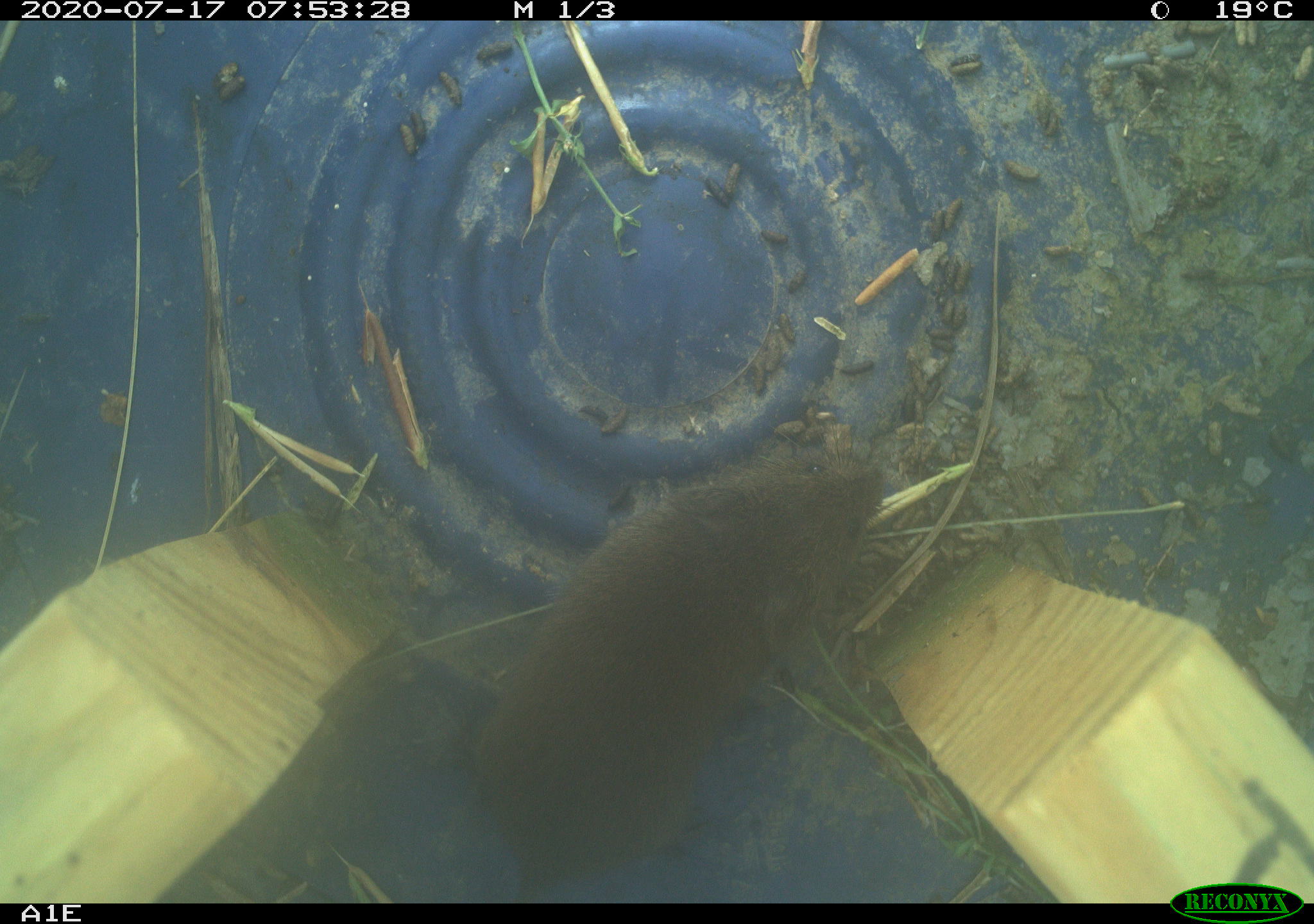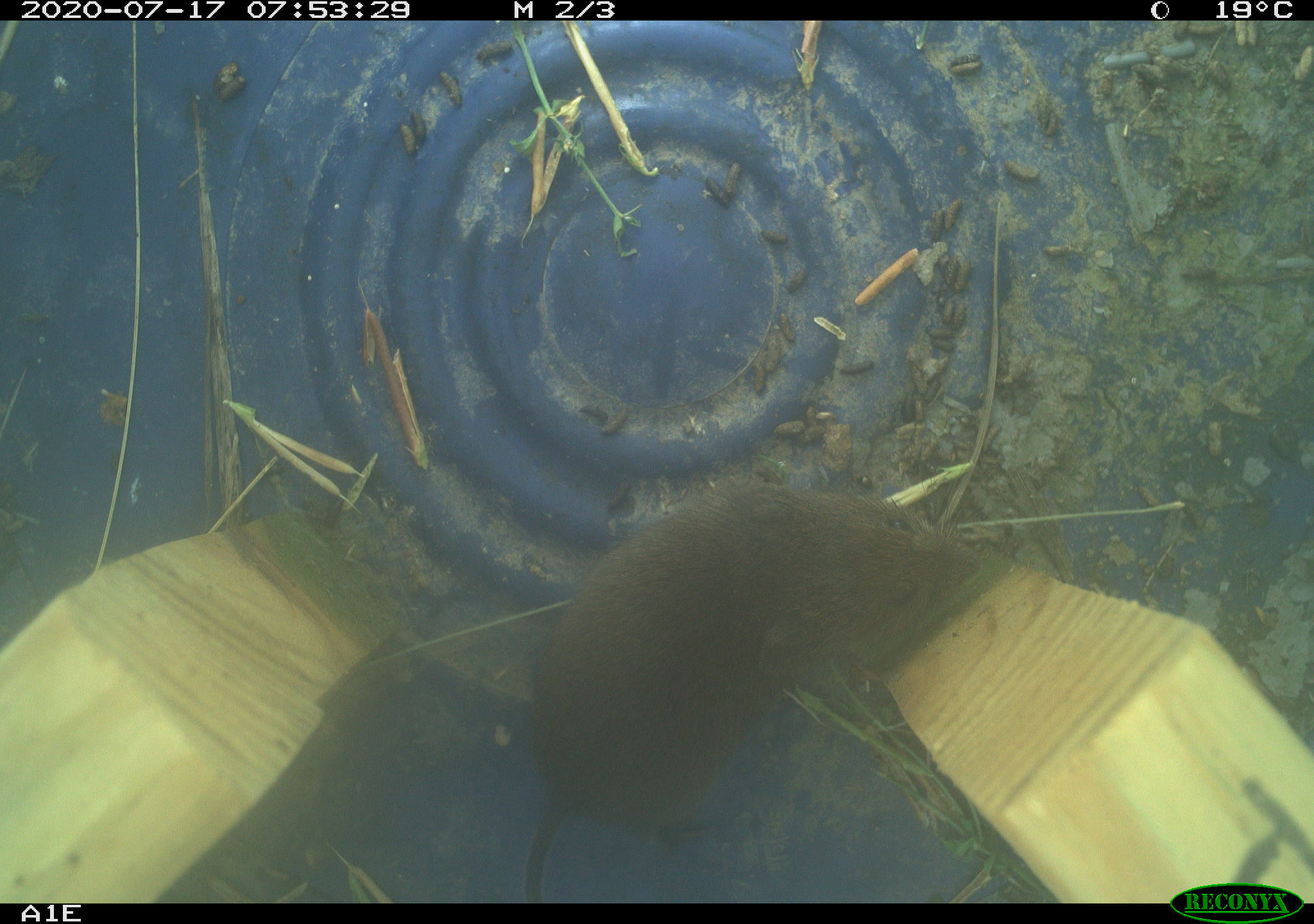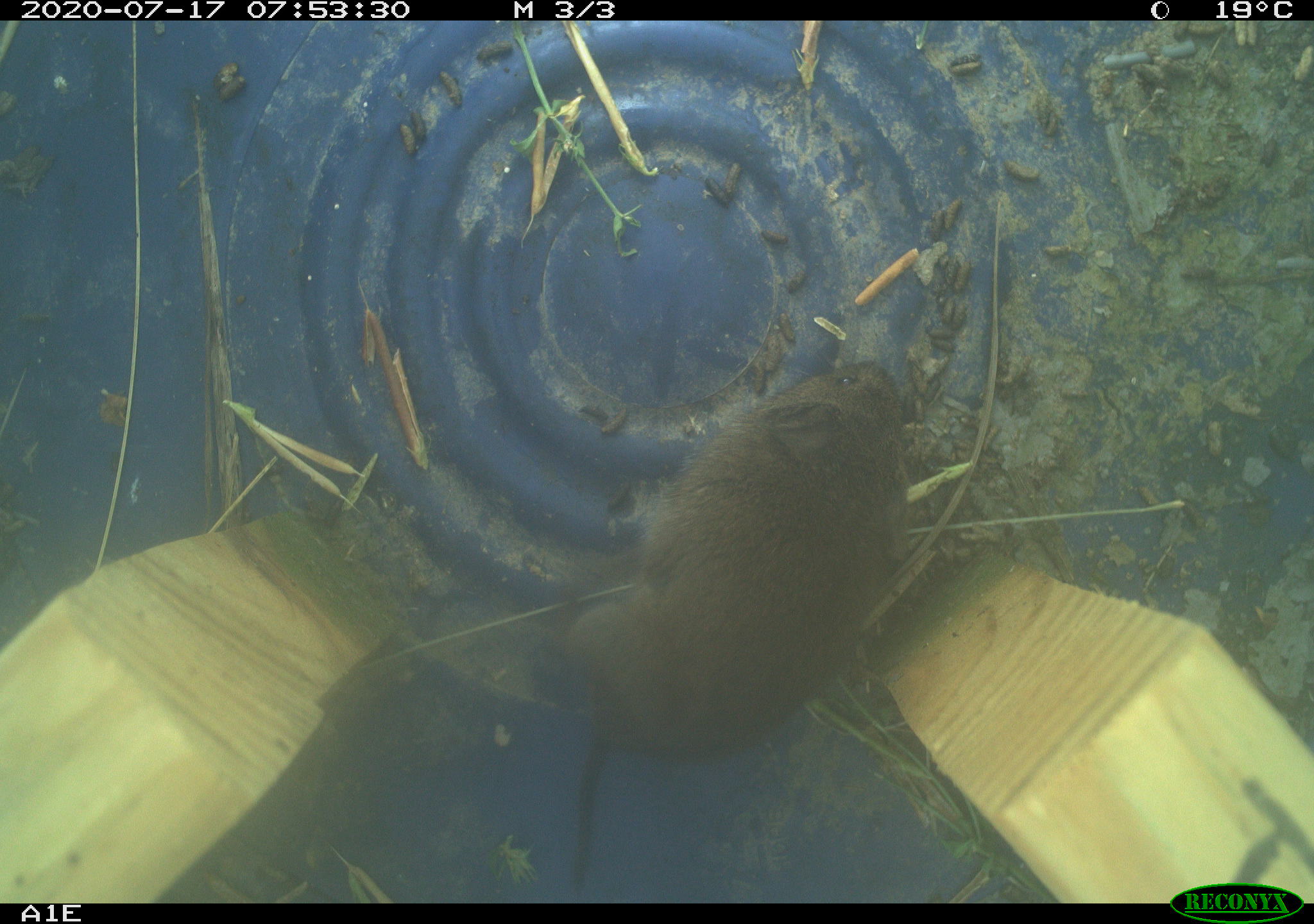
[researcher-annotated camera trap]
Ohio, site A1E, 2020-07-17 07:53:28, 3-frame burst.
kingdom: Animalia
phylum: Chordata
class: Mammalia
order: Rodentia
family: Cricetidae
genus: Microtus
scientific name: Microtus pennsylvanicus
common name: meadow vole